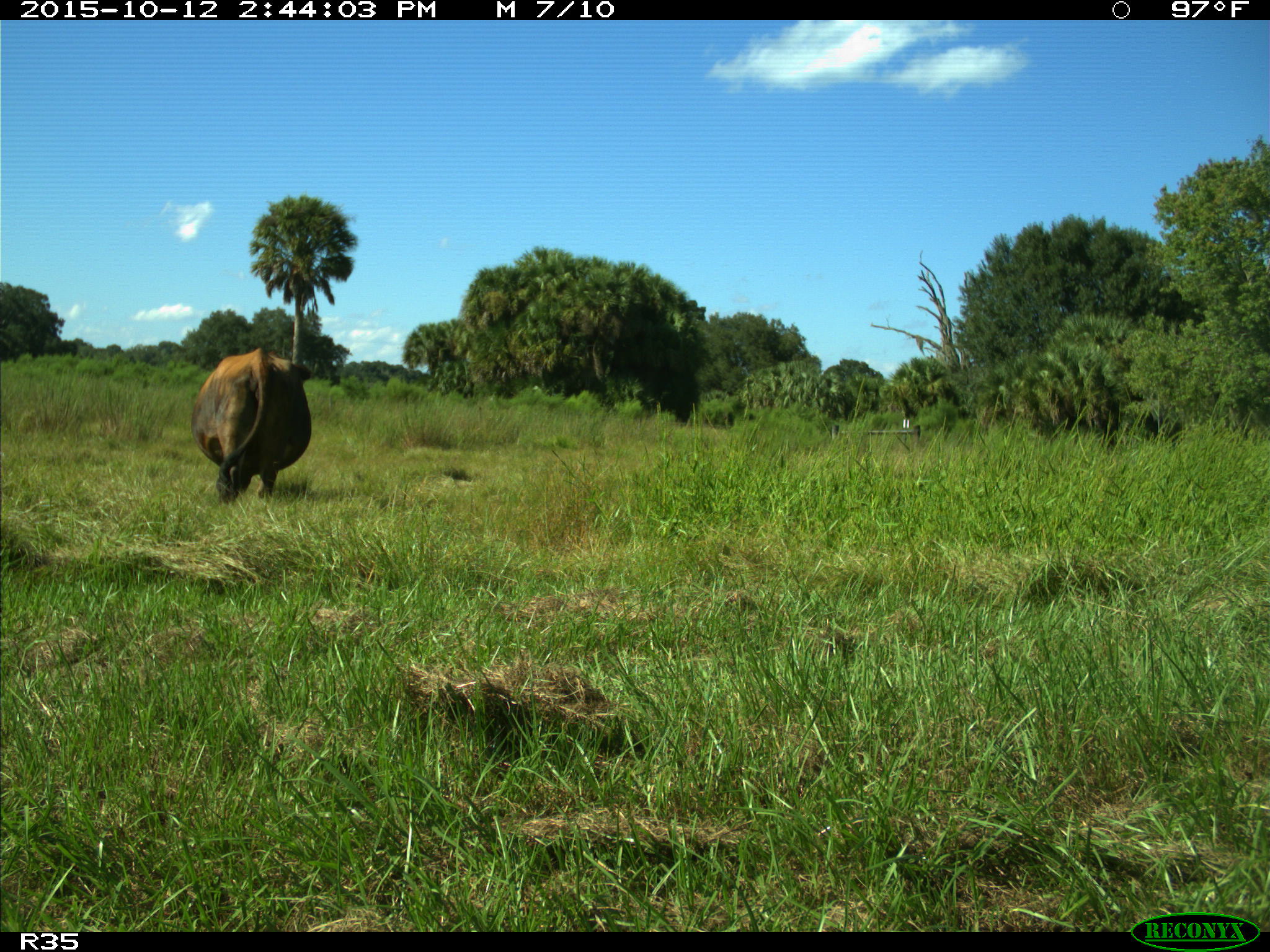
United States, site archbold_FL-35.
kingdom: Animalia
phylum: Chordata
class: Mammalia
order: Artiodactyla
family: Bovidae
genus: Bos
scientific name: Bos taurus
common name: domestic cow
Bos taurus (domestic cow).